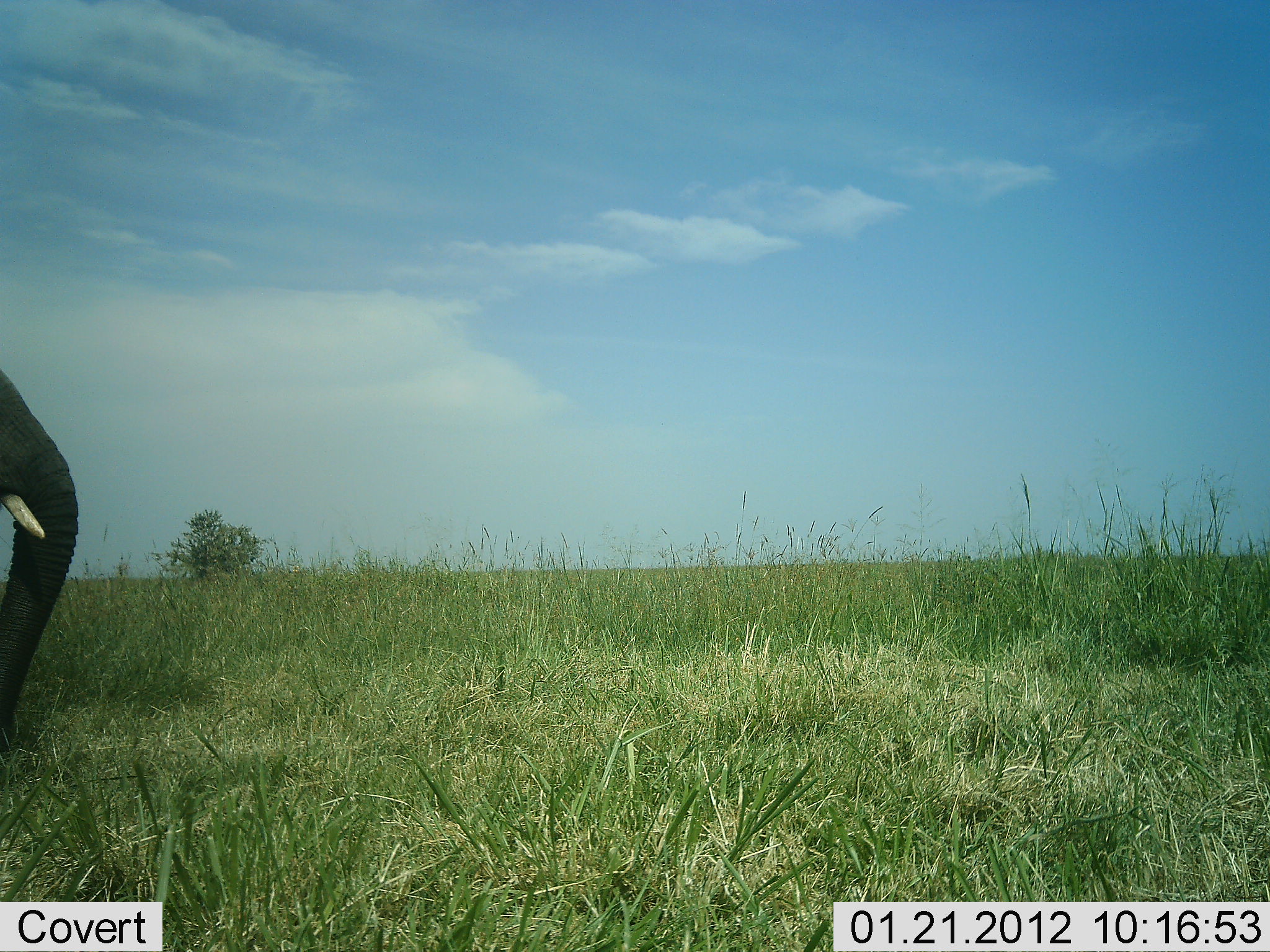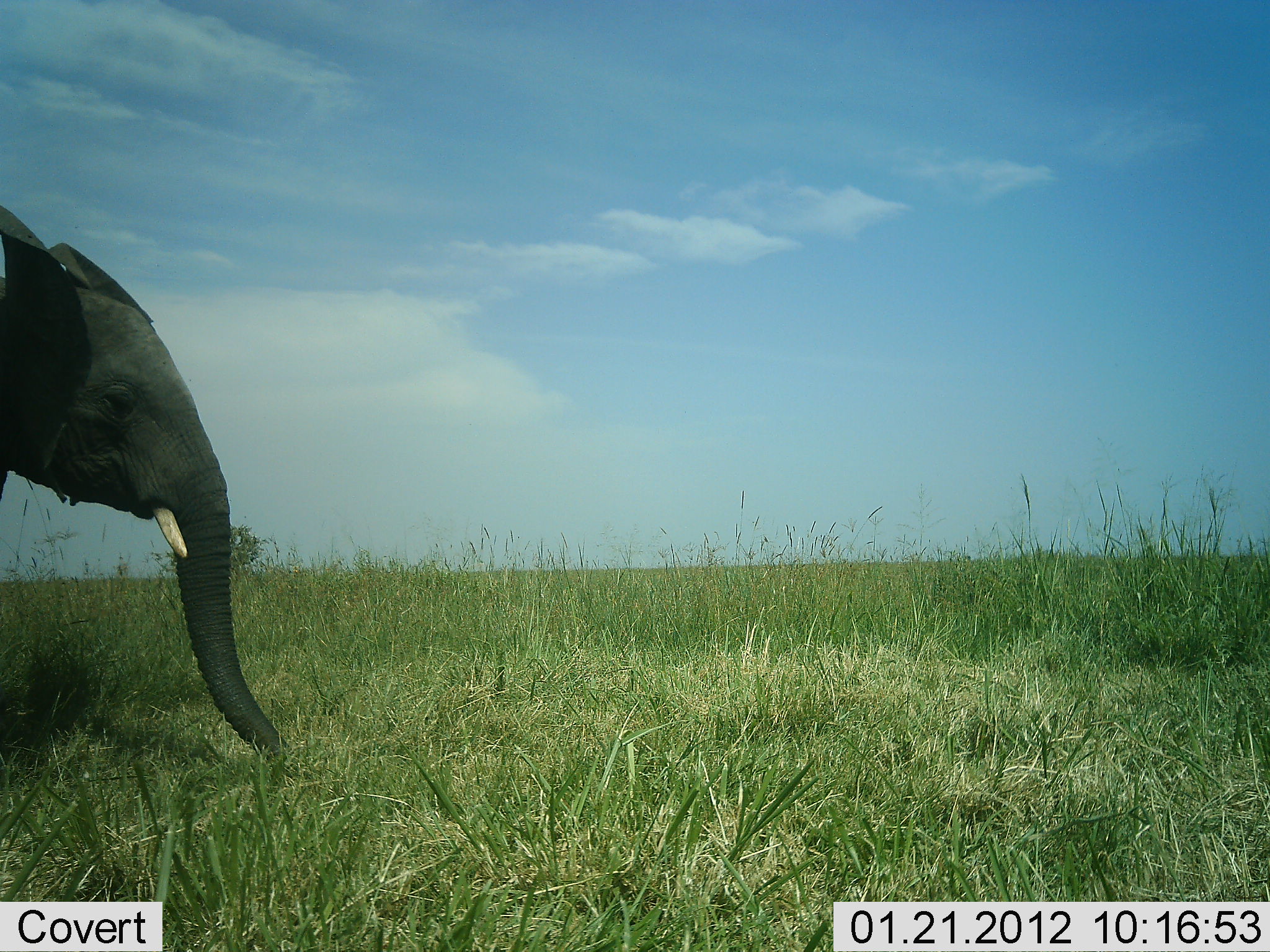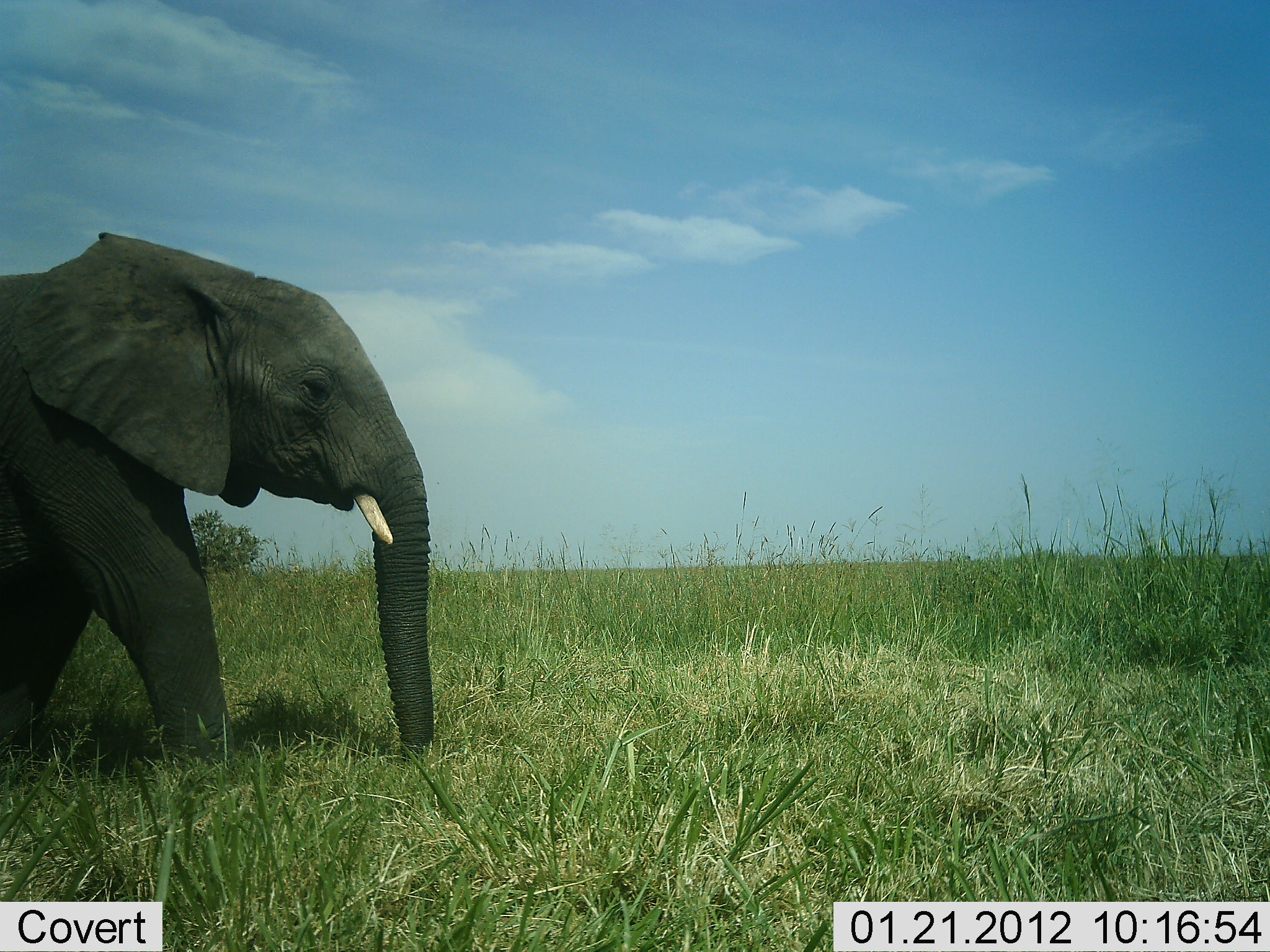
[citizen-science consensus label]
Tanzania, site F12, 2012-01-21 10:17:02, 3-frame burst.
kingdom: Animalia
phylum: Chordata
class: Mammalia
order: Proboscidea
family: Elephantidae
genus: Loxodonta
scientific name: Loxodonta africana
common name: african bush elephant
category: elephant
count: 1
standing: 10%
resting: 0%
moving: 95%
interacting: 0%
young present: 0%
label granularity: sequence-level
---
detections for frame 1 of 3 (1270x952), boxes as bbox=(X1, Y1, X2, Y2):
animal: bbox=(0, 372, 78, 755)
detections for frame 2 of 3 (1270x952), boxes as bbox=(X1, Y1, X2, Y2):
animal: bbox=(0, 205, 288, 759)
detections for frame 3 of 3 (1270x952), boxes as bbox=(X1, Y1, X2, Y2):
animal: bbox=(0, 232, 432, 794)